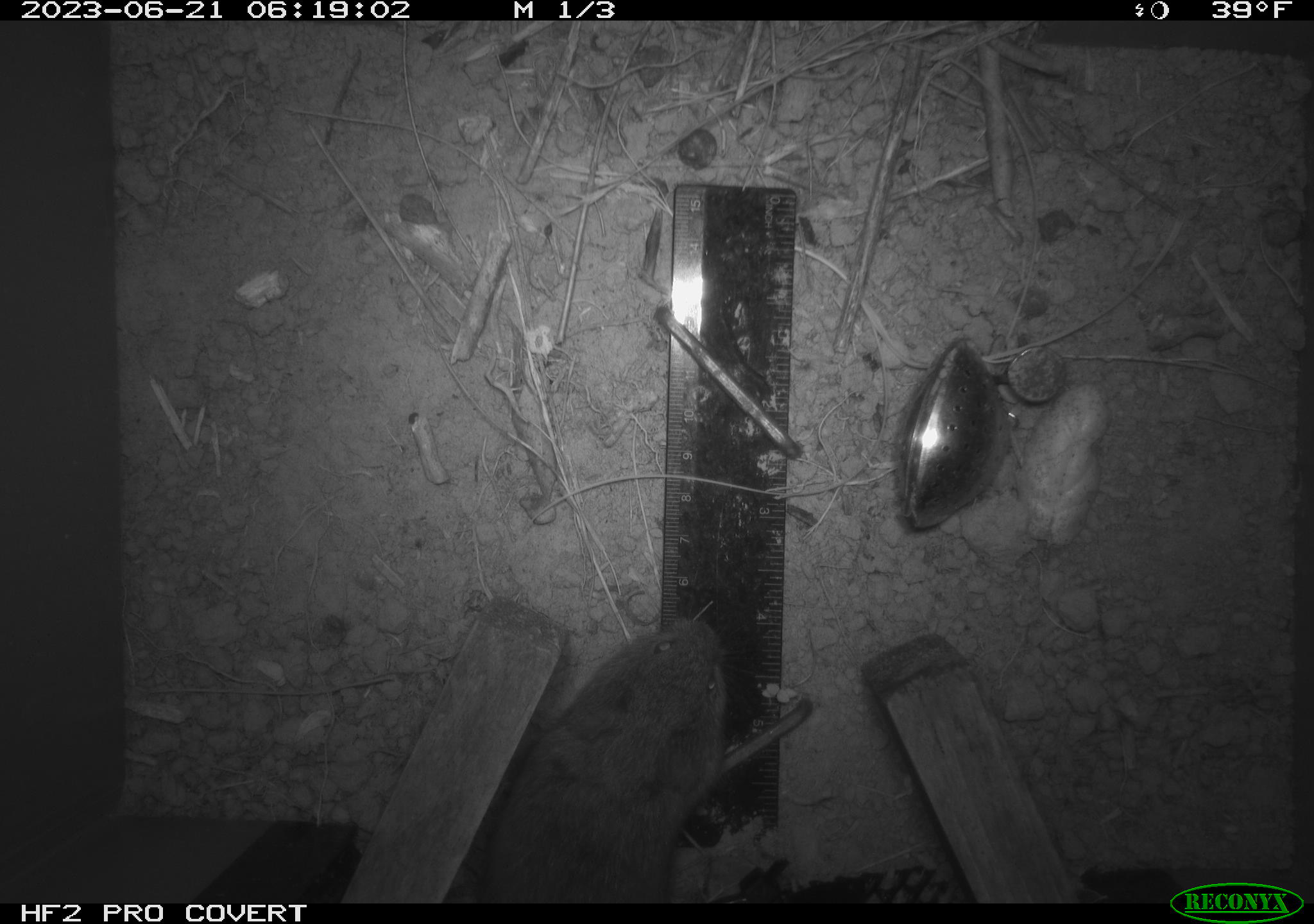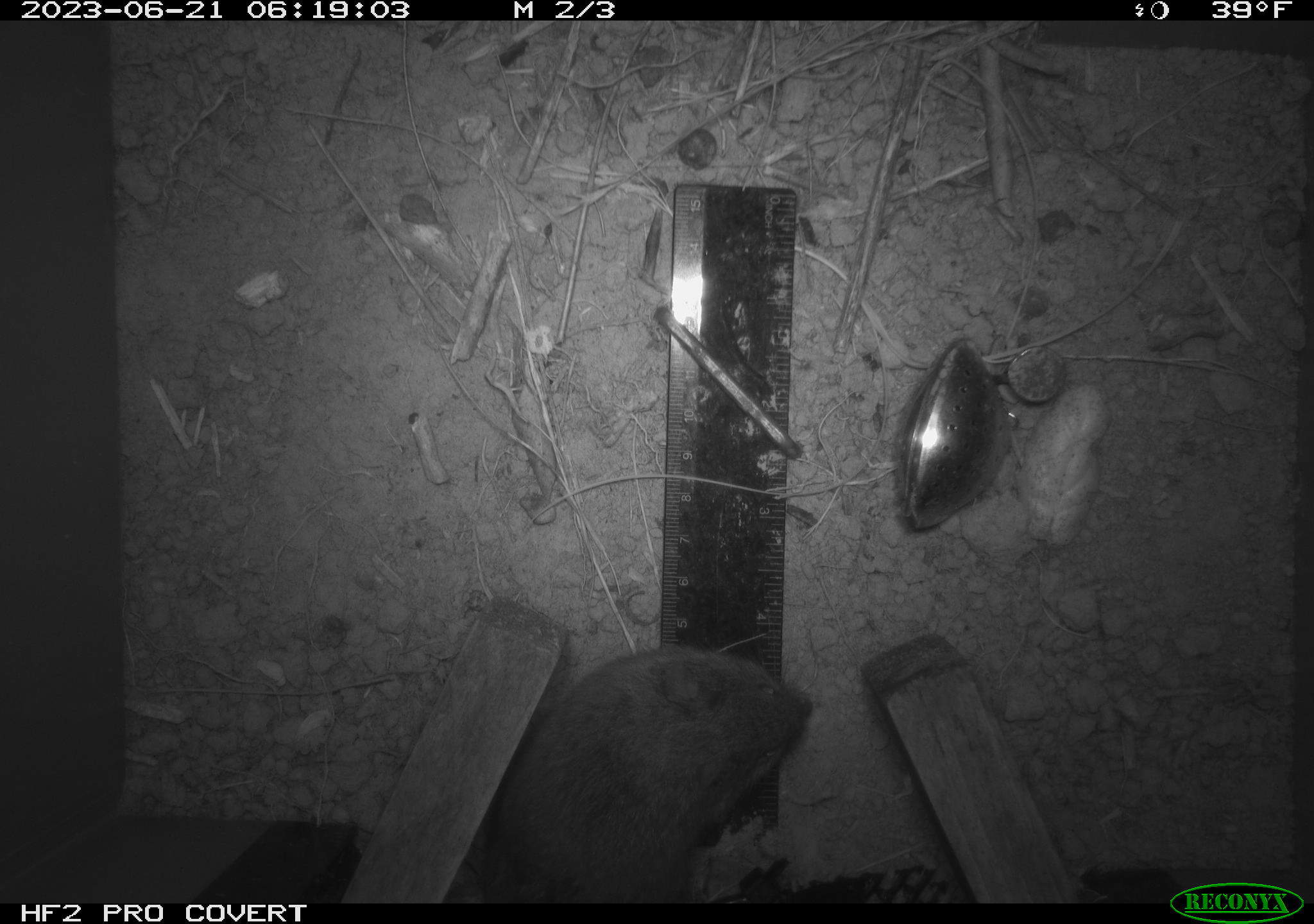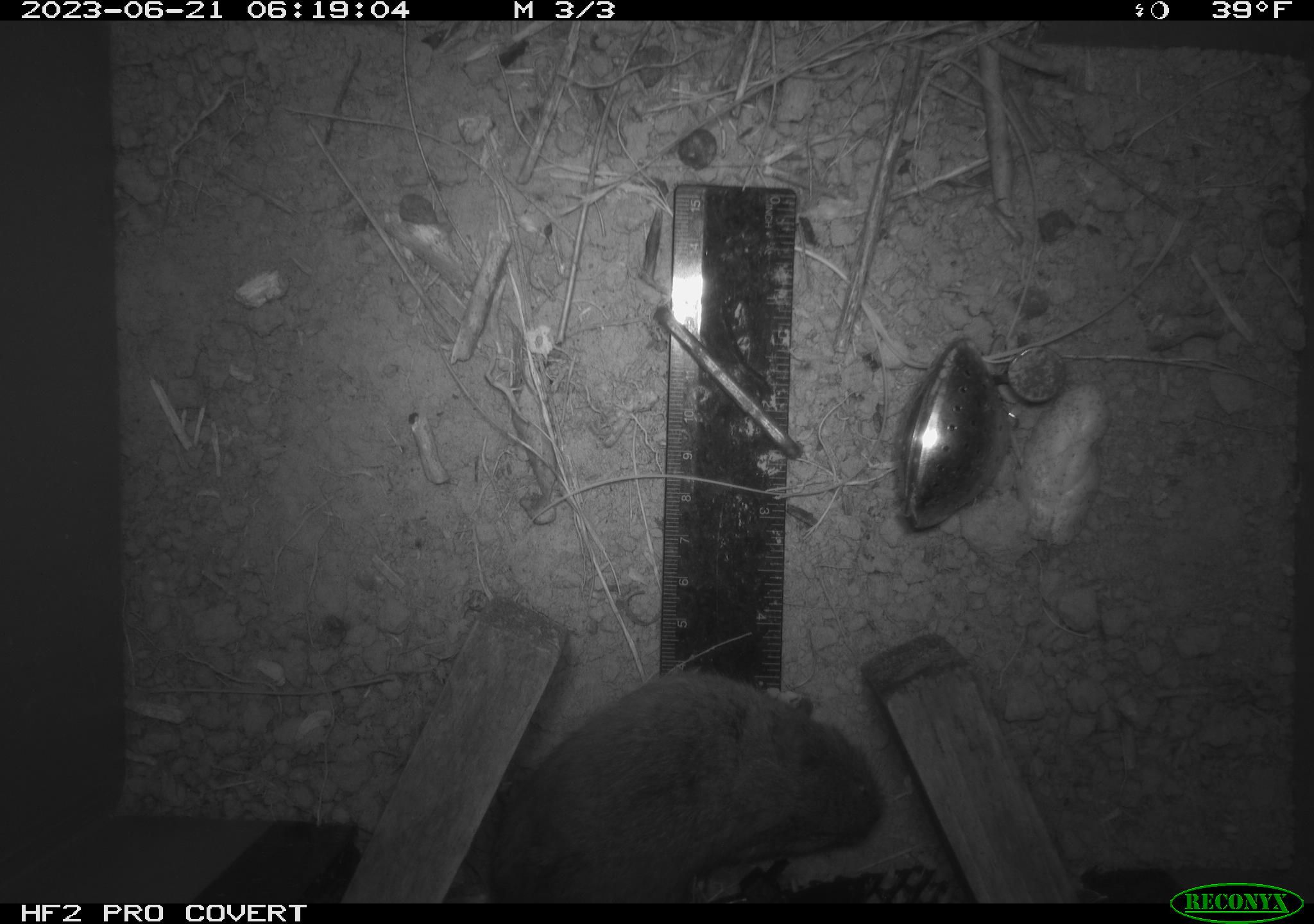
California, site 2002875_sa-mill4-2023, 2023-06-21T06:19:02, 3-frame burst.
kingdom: Animalia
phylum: Chordata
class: Mammalia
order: Rodentia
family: Cricetidae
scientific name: Arvicolinae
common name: voles, lemmings, and muskrats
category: arvicolinae subfamily